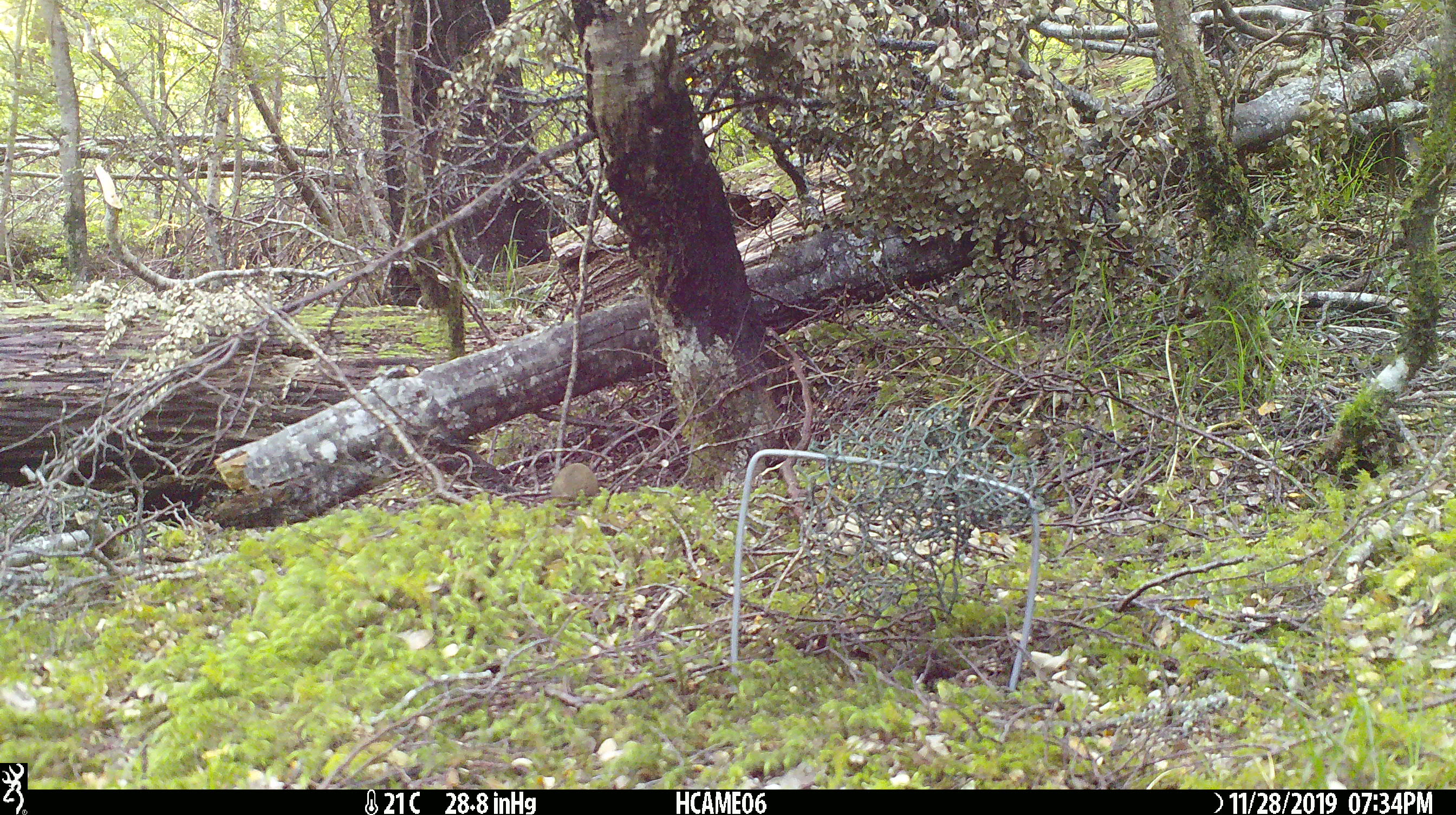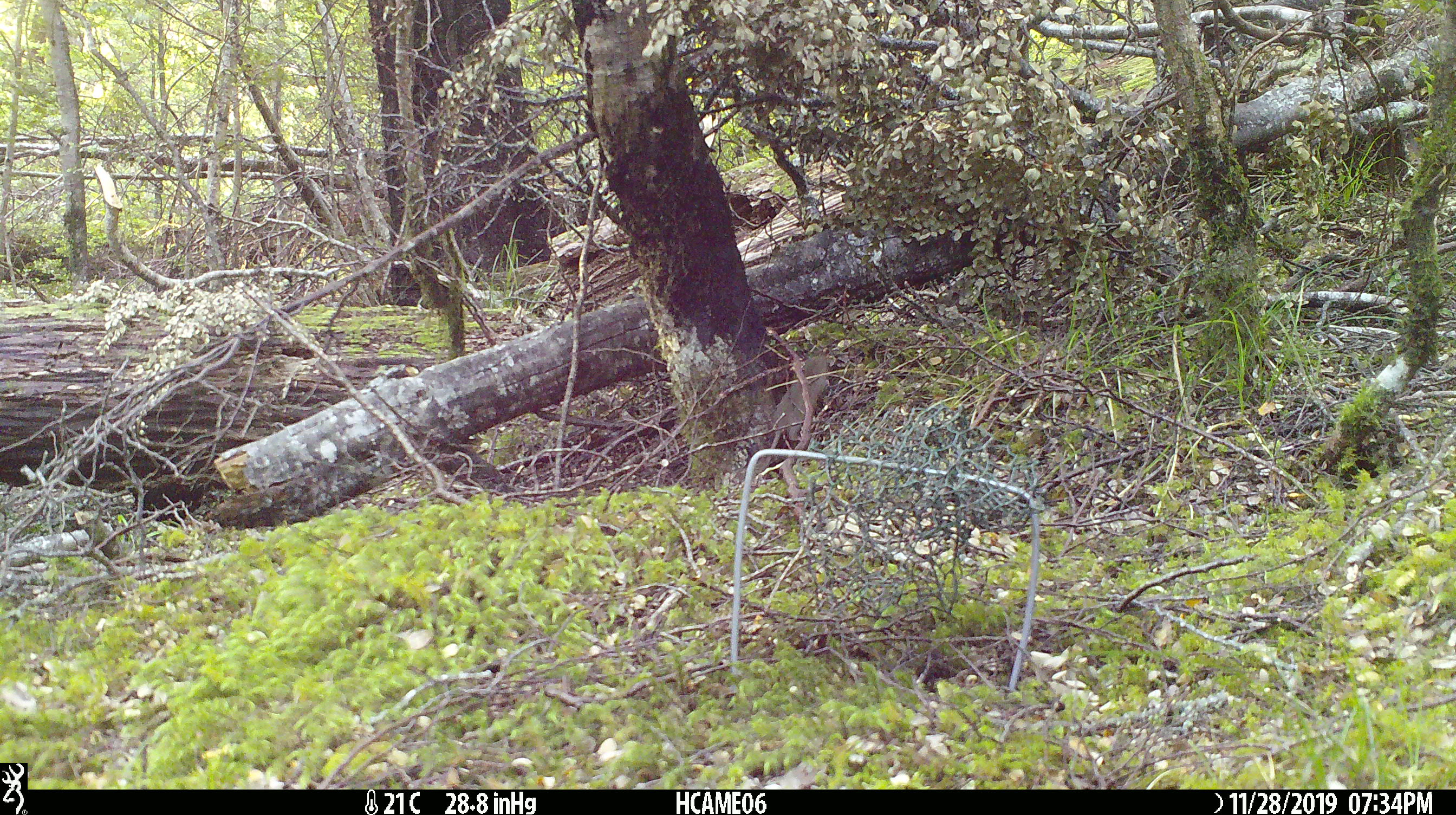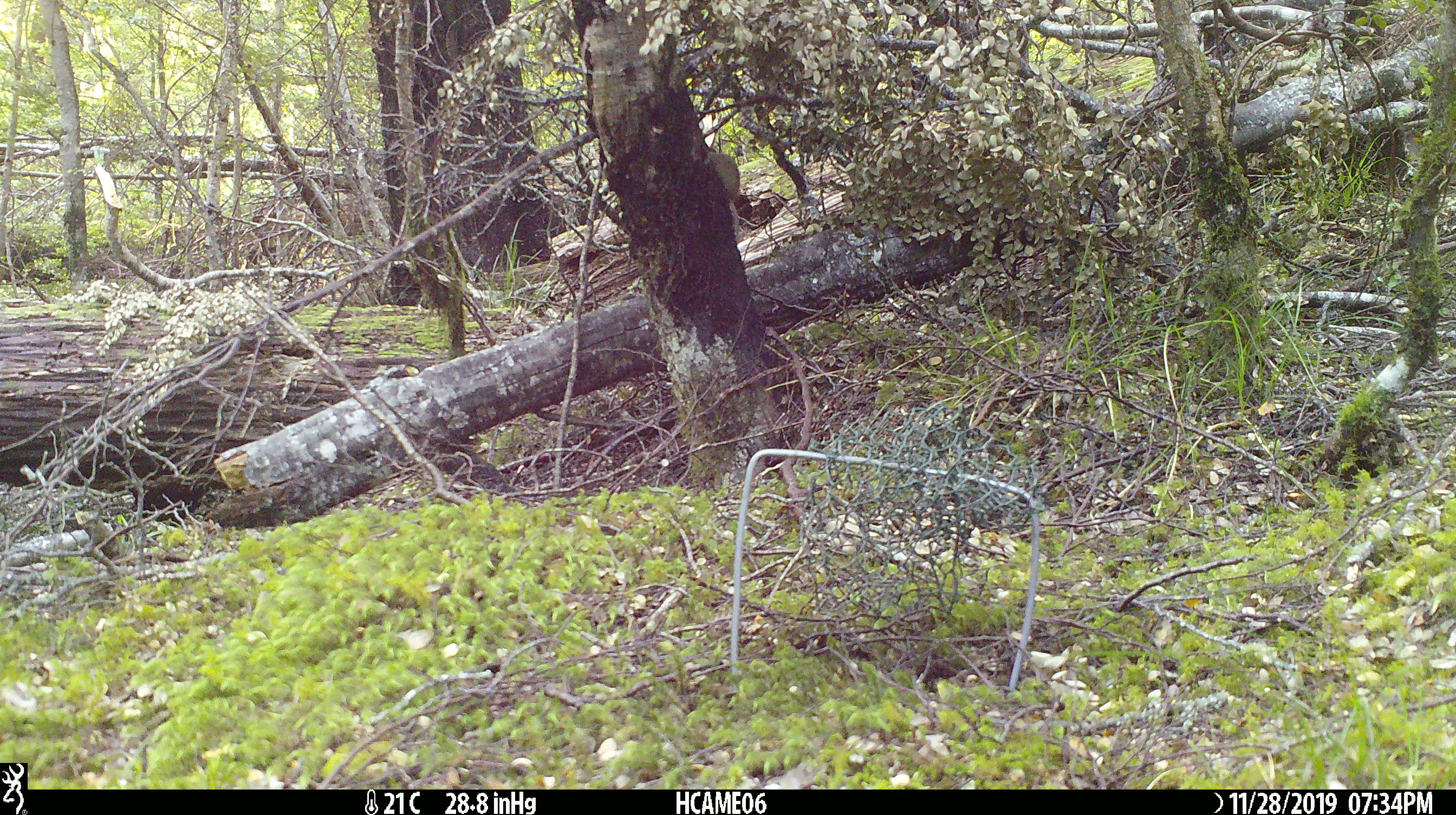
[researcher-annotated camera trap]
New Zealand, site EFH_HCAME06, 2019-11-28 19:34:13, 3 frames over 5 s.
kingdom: Animalia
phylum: Chordata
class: Mammalia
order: Rodentia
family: Muridae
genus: Mus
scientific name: Mus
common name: mouse